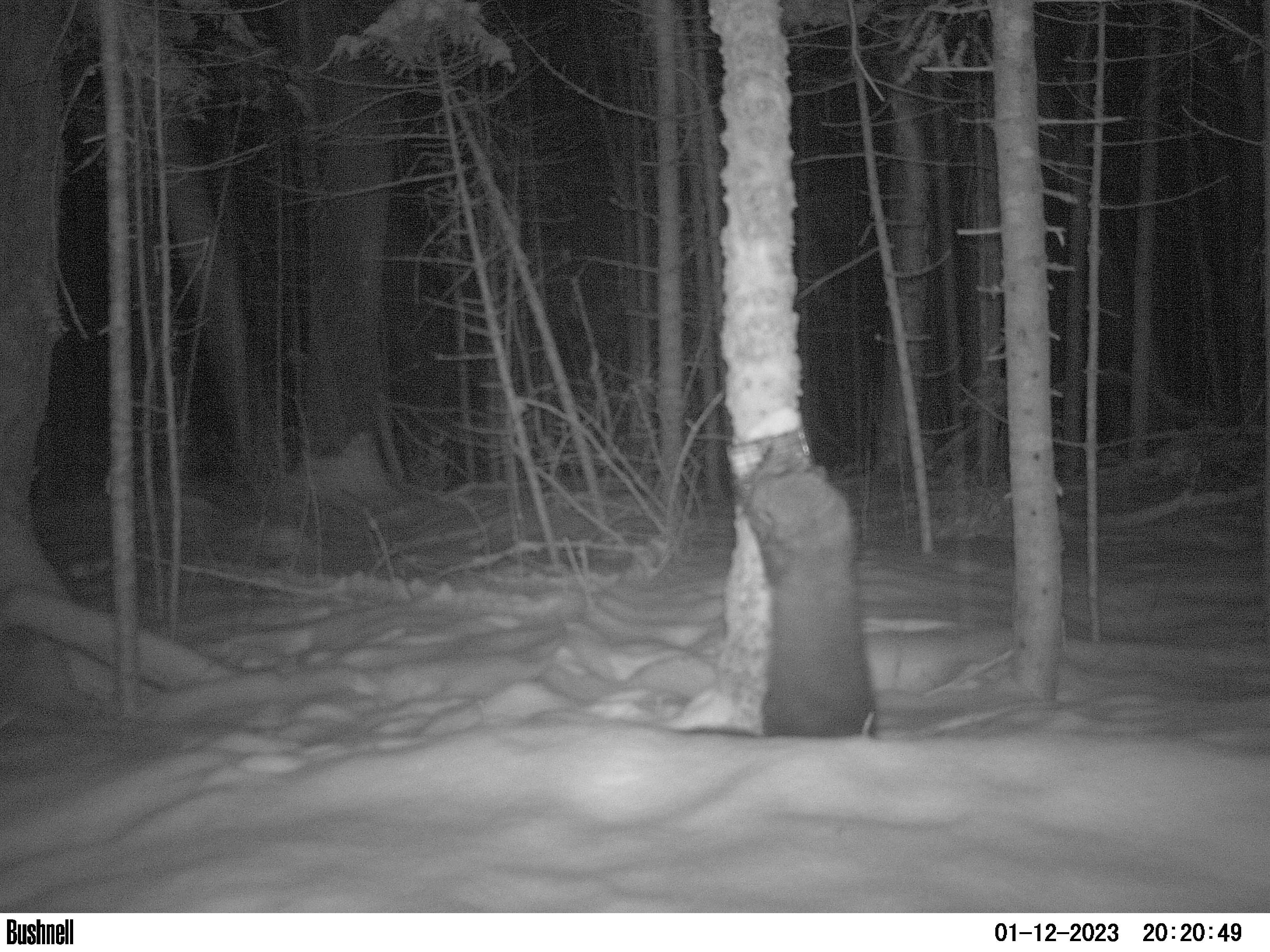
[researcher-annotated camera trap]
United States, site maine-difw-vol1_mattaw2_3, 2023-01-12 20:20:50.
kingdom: Animalia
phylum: Chordata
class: Mammalia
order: Carnivora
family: Mustelidae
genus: Pekania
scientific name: Pekania pennanti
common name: fisher